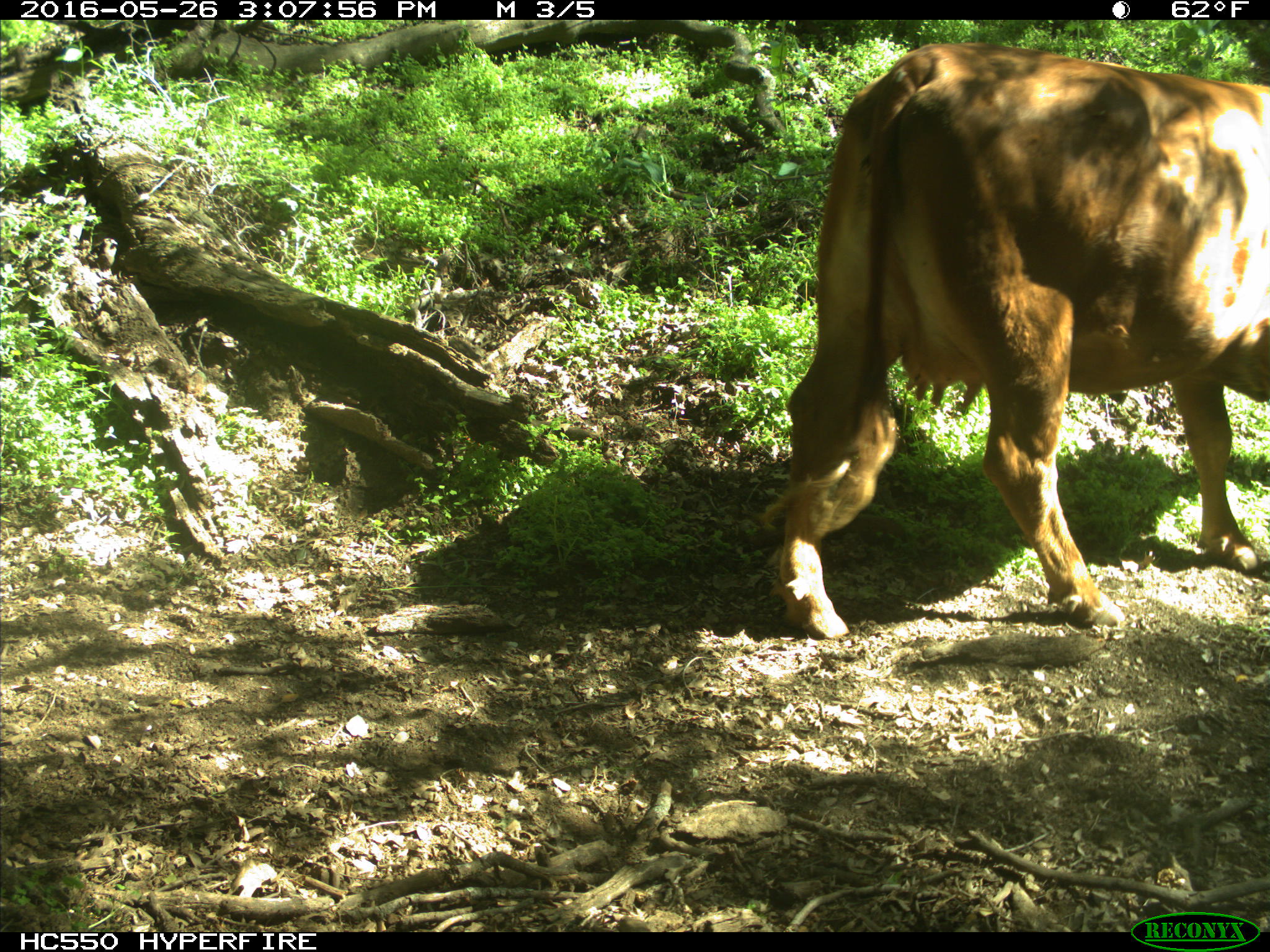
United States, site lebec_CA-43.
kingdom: Animalia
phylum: Chordata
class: Mammalia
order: Artiodactyla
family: Bovidae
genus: Bos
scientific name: Bos taurus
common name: domestic cow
Bos taurus (domestic cow).